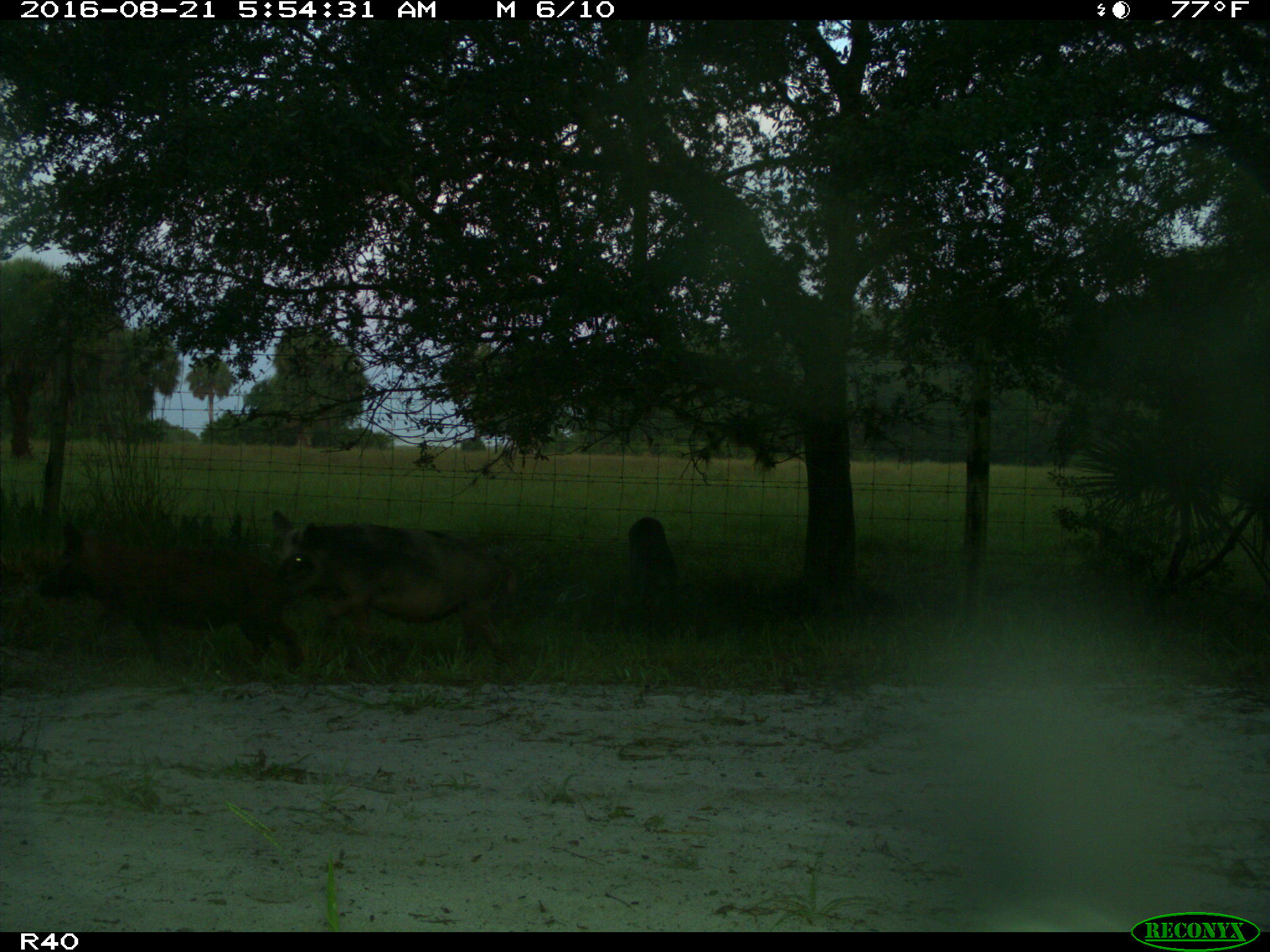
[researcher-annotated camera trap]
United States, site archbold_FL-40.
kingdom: Animalia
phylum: Chordata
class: Mammalia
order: Artiodactyla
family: Suidae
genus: Sus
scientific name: Sus scrofa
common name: wild boar